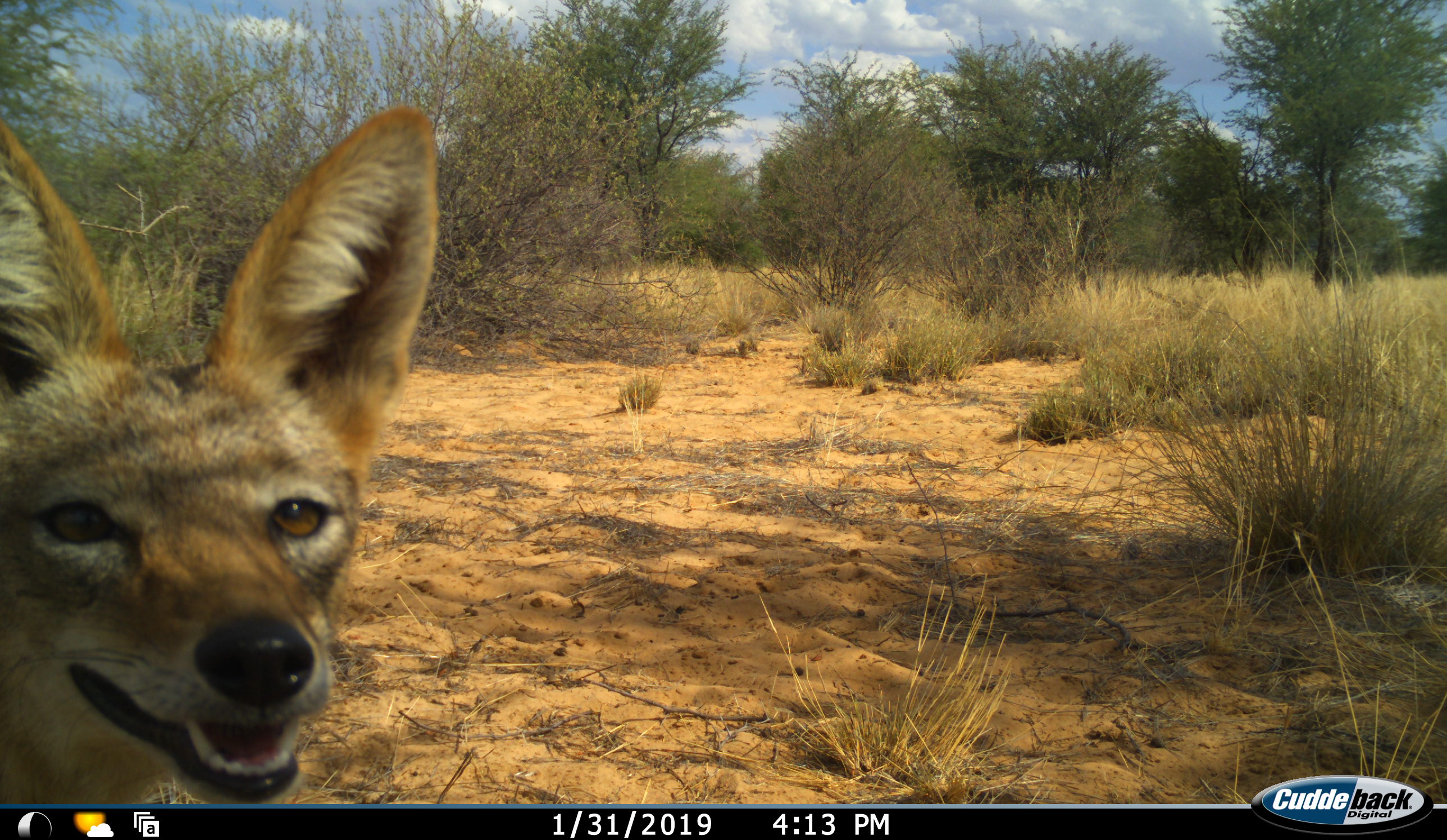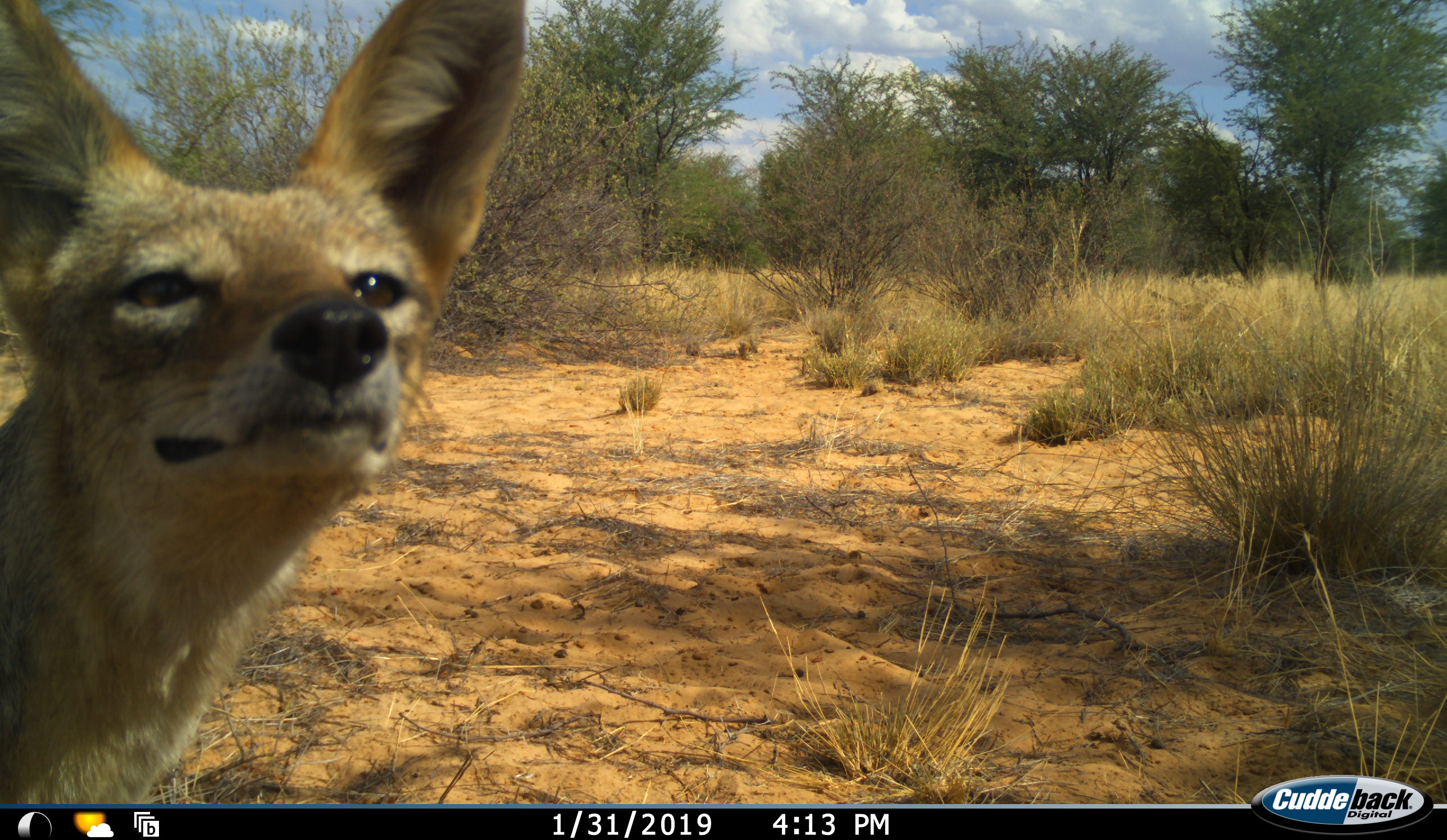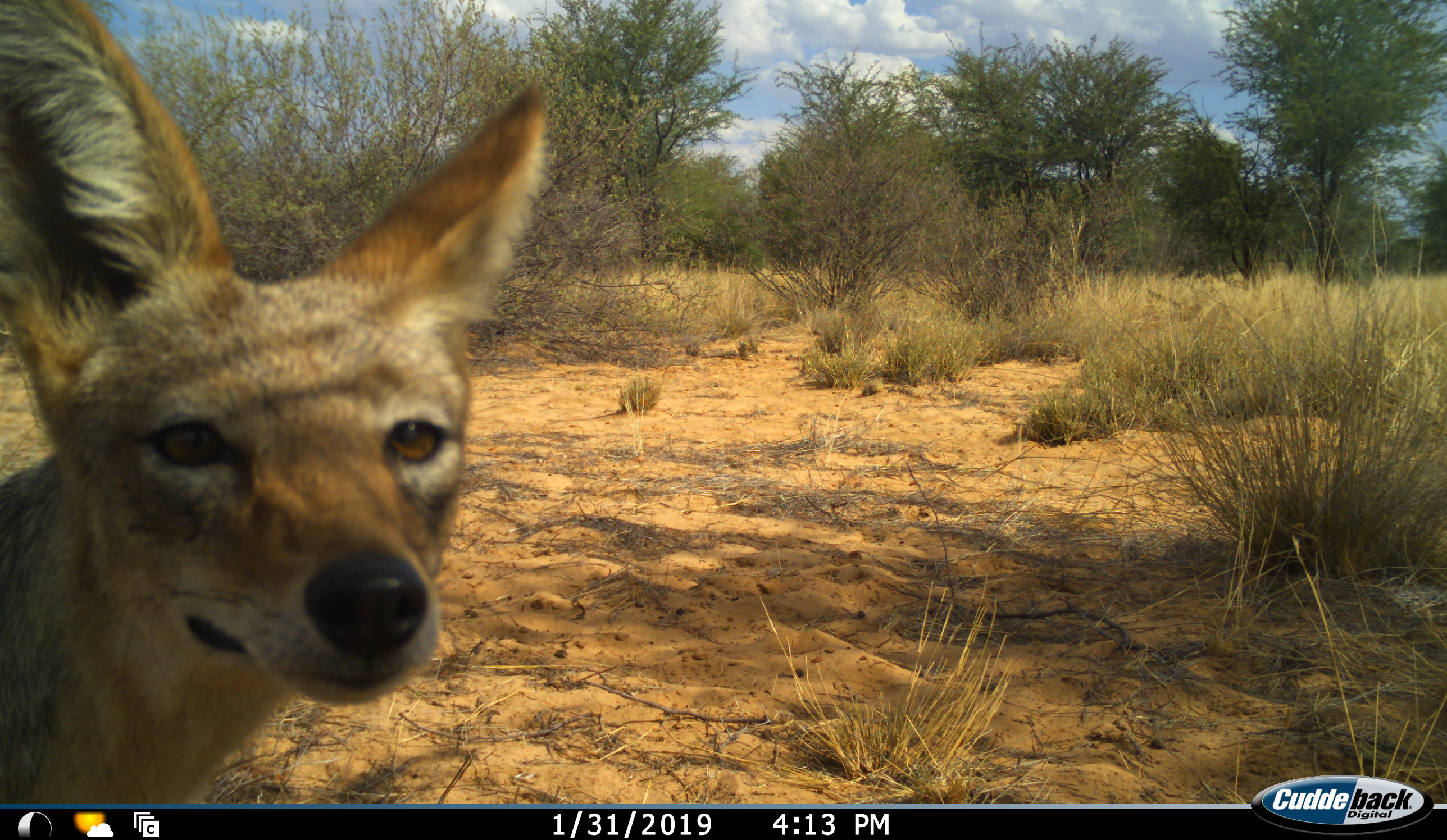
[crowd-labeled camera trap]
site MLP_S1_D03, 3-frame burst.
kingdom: Animalia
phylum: Chordata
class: Mammalia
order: Carnivora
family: Canidae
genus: Lupulella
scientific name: Lupulella mesomelas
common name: black-backed jackal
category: jackalblackbacked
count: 1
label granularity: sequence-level